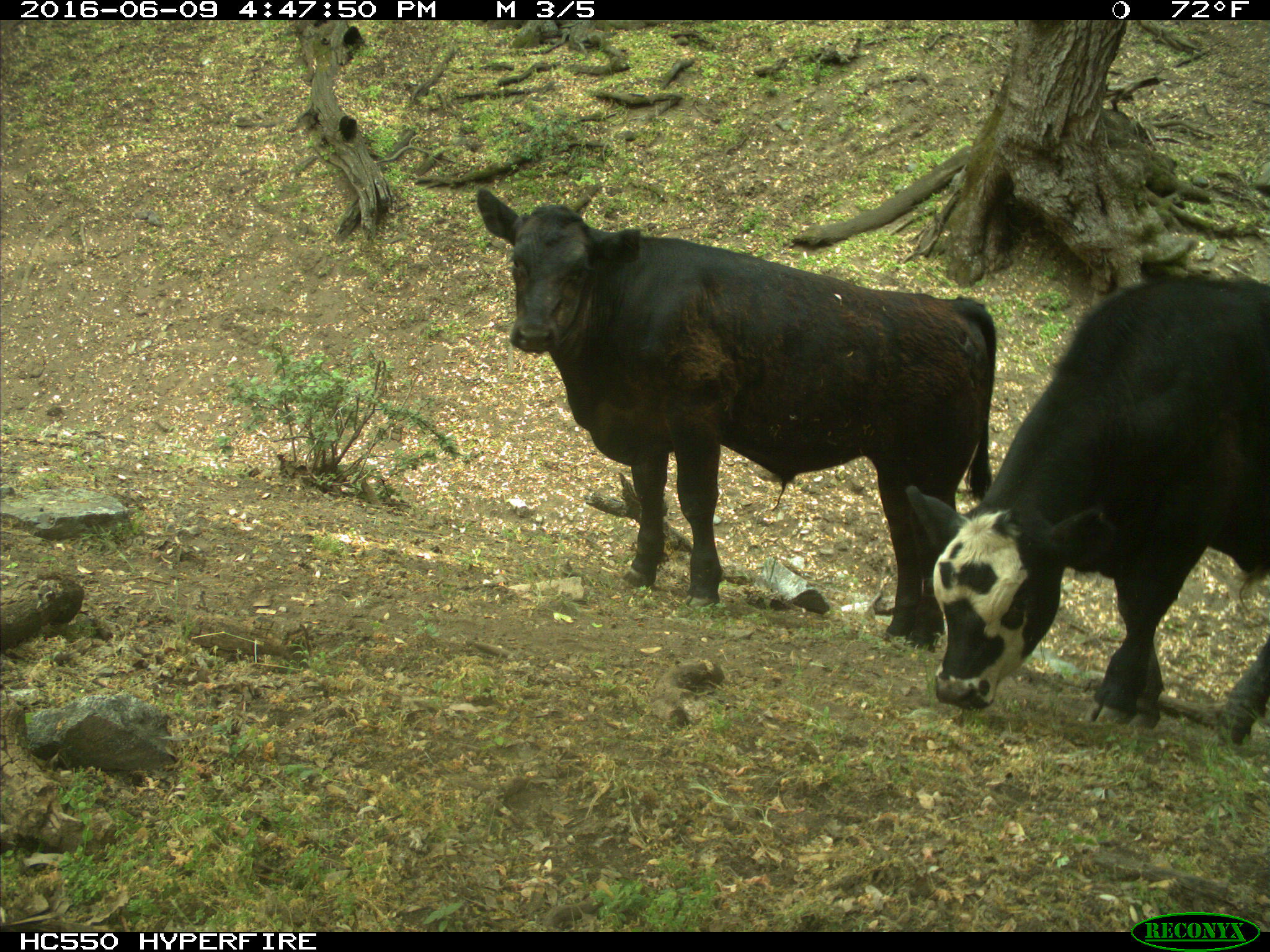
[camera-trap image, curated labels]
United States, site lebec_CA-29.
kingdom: Animalia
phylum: Chordata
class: Mammalia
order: Artiodactyla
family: Bovidae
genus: Bos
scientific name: Bos taurus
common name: domestic cow